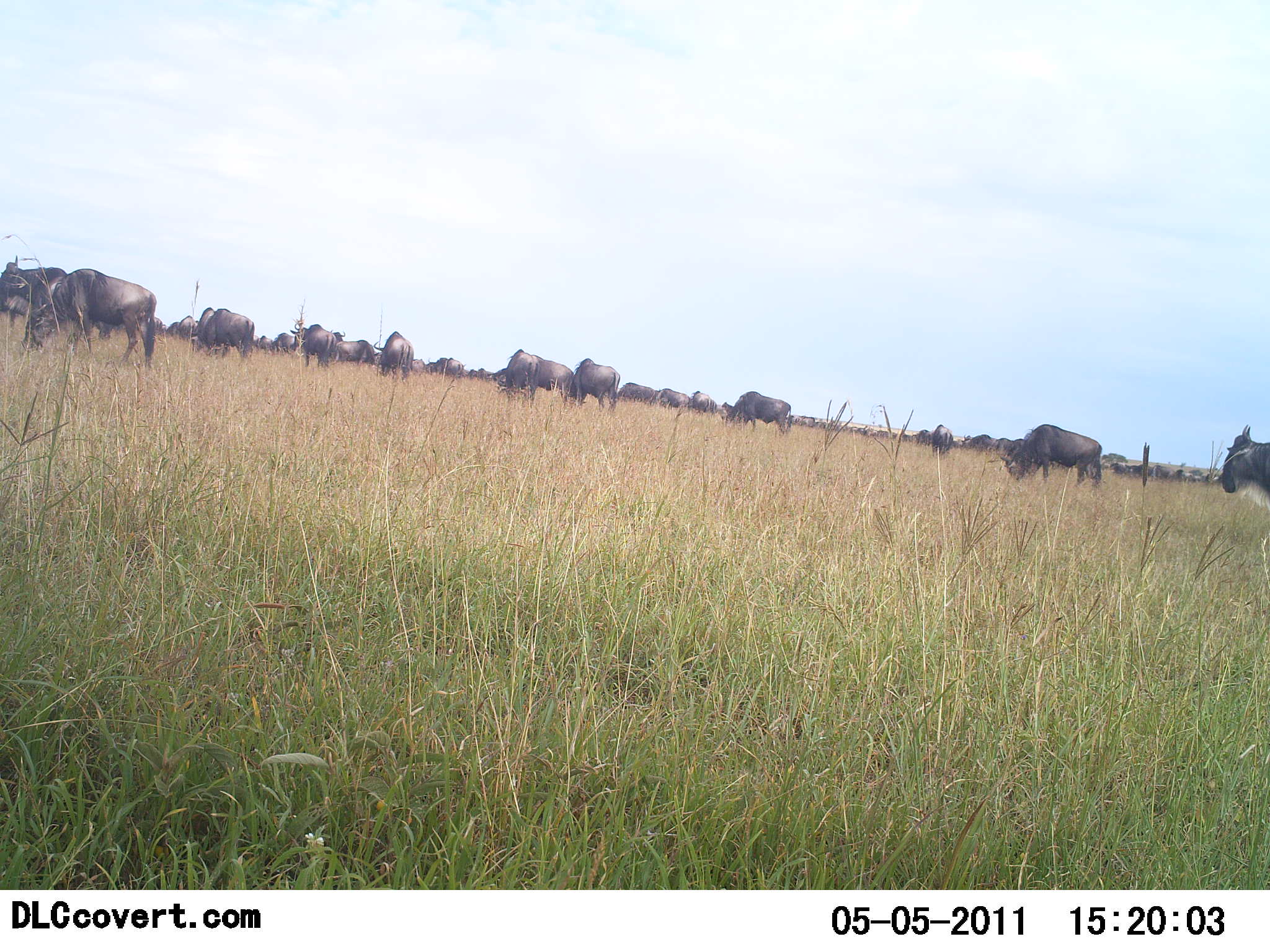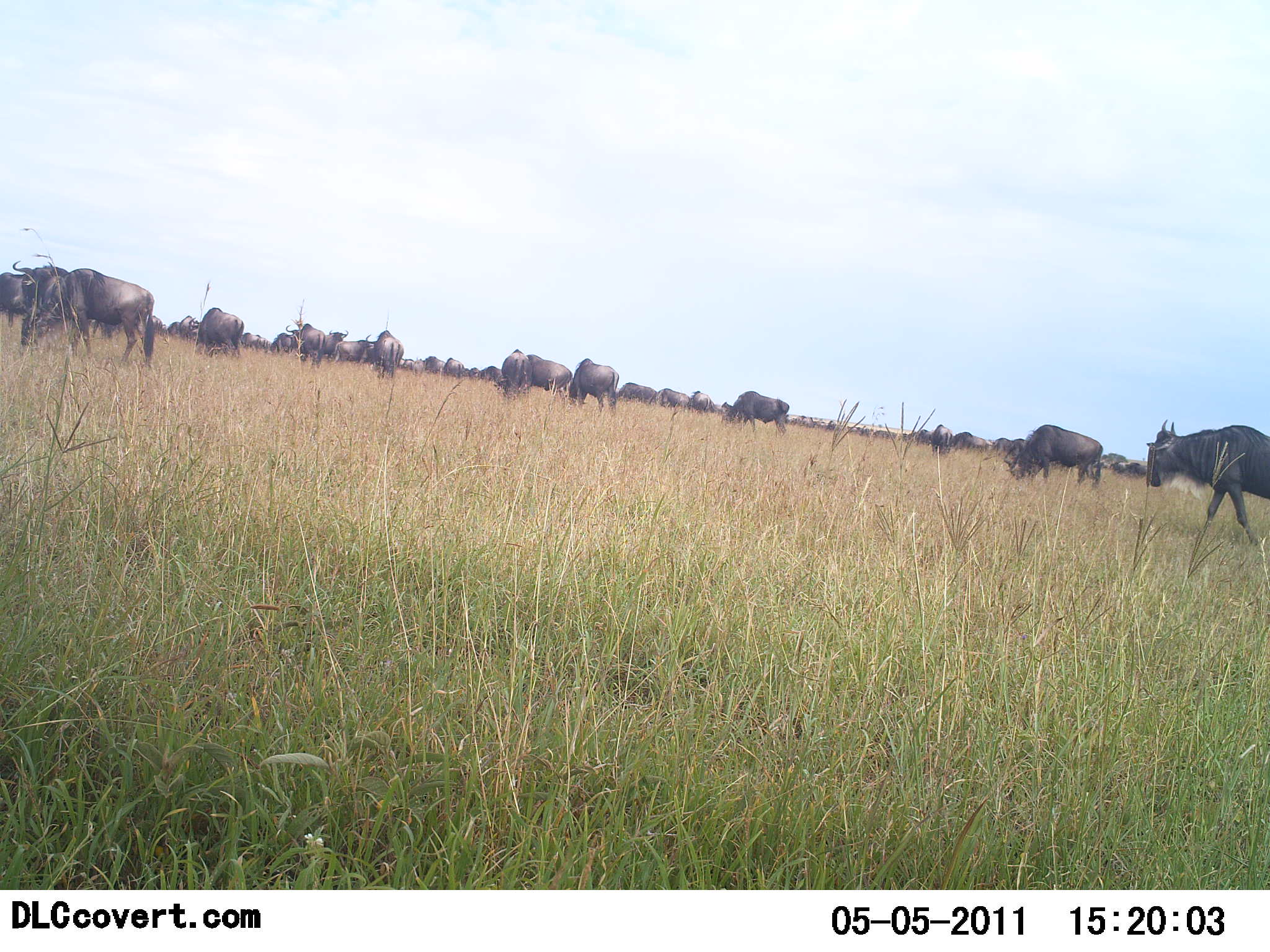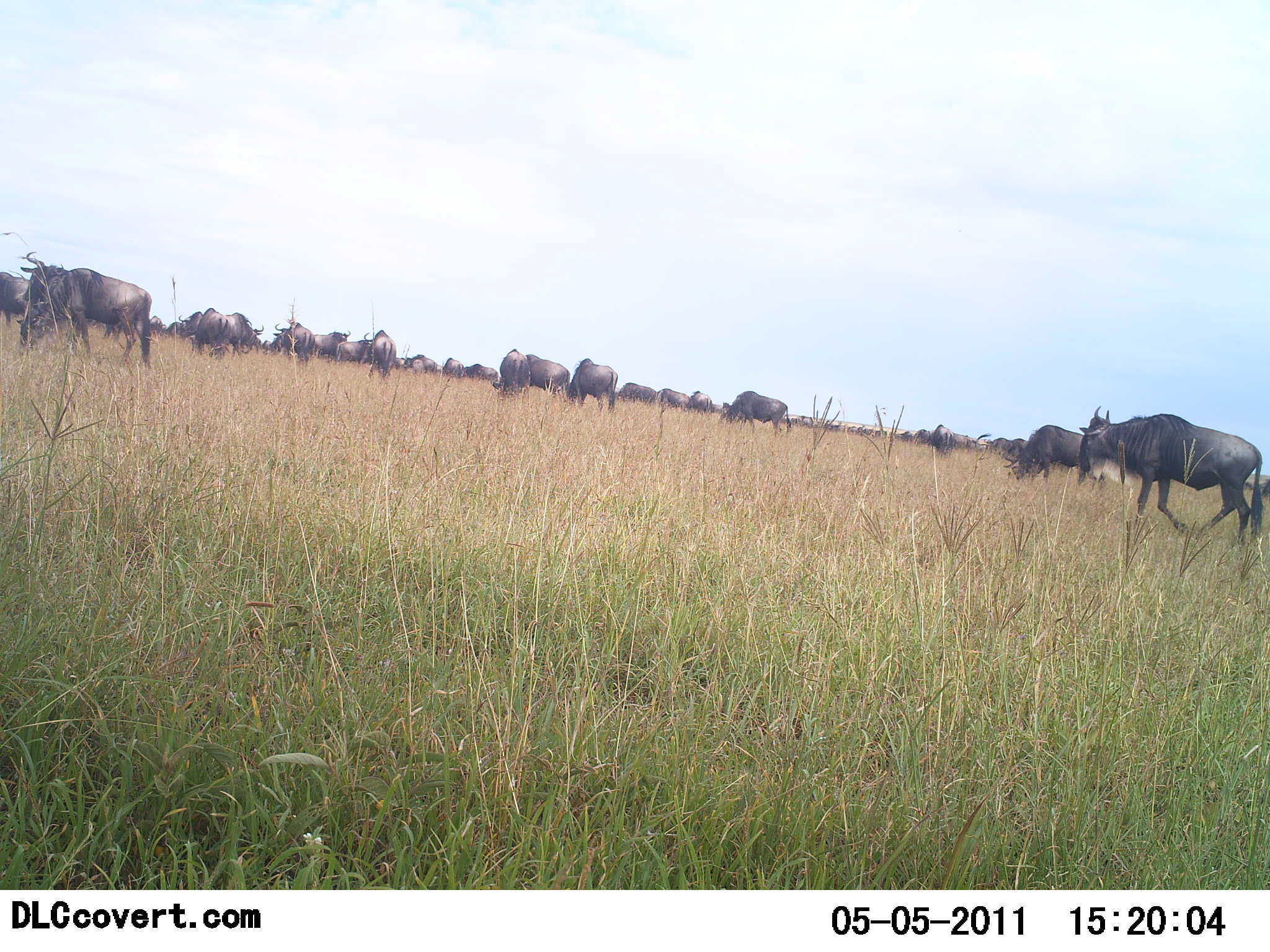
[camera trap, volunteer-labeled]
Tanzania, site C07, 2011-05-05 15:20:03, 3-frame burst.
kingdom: Animalia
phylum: Chordata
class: Mammalia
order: Artiodactyla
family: Bovidae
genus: Connochaetes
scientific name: Connochaetes taurinus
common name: blue wildebeest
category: wildebeest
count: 11-50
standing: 27%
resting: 0%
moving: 73%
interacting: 0%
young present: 0%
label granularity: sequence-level